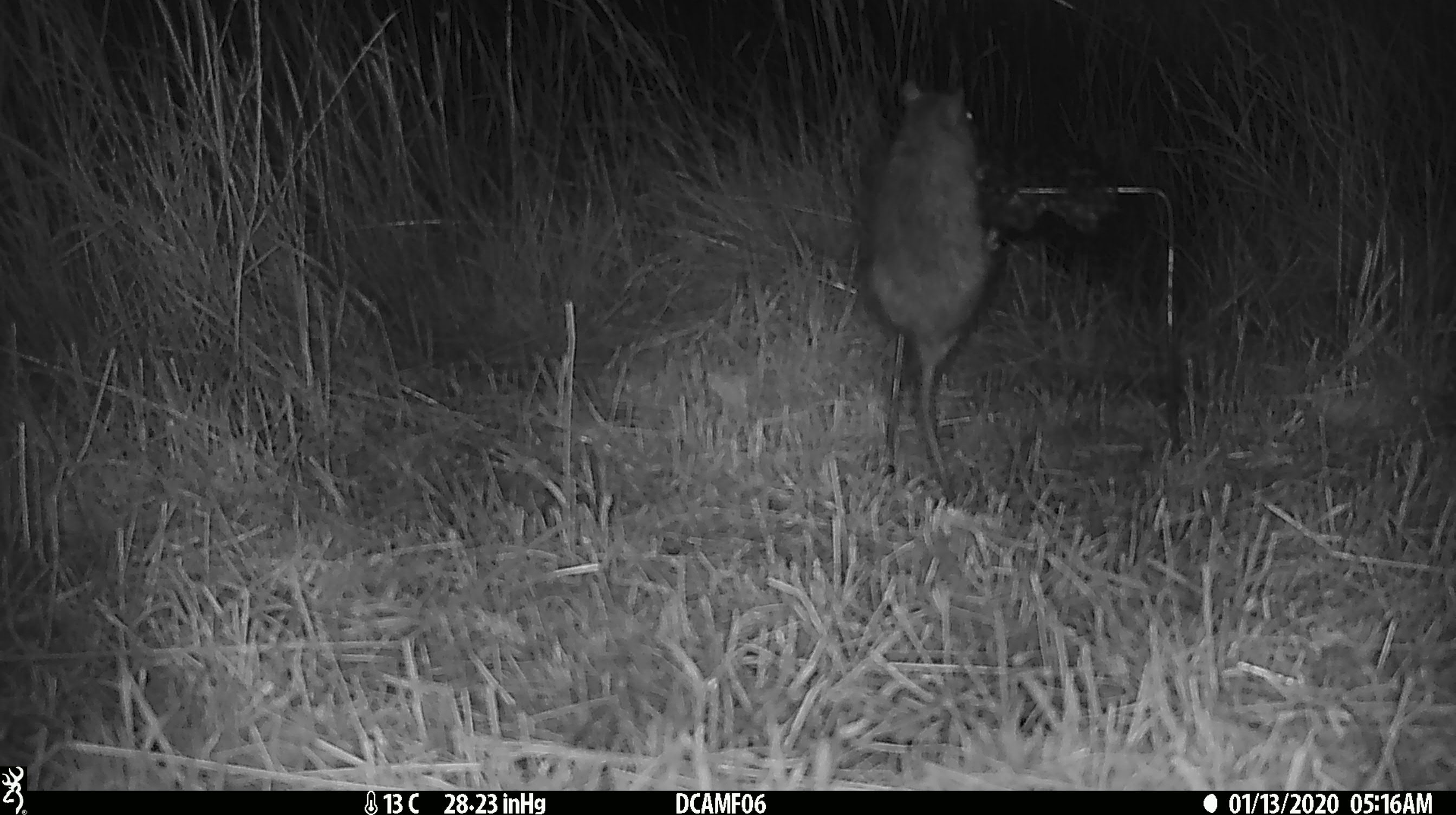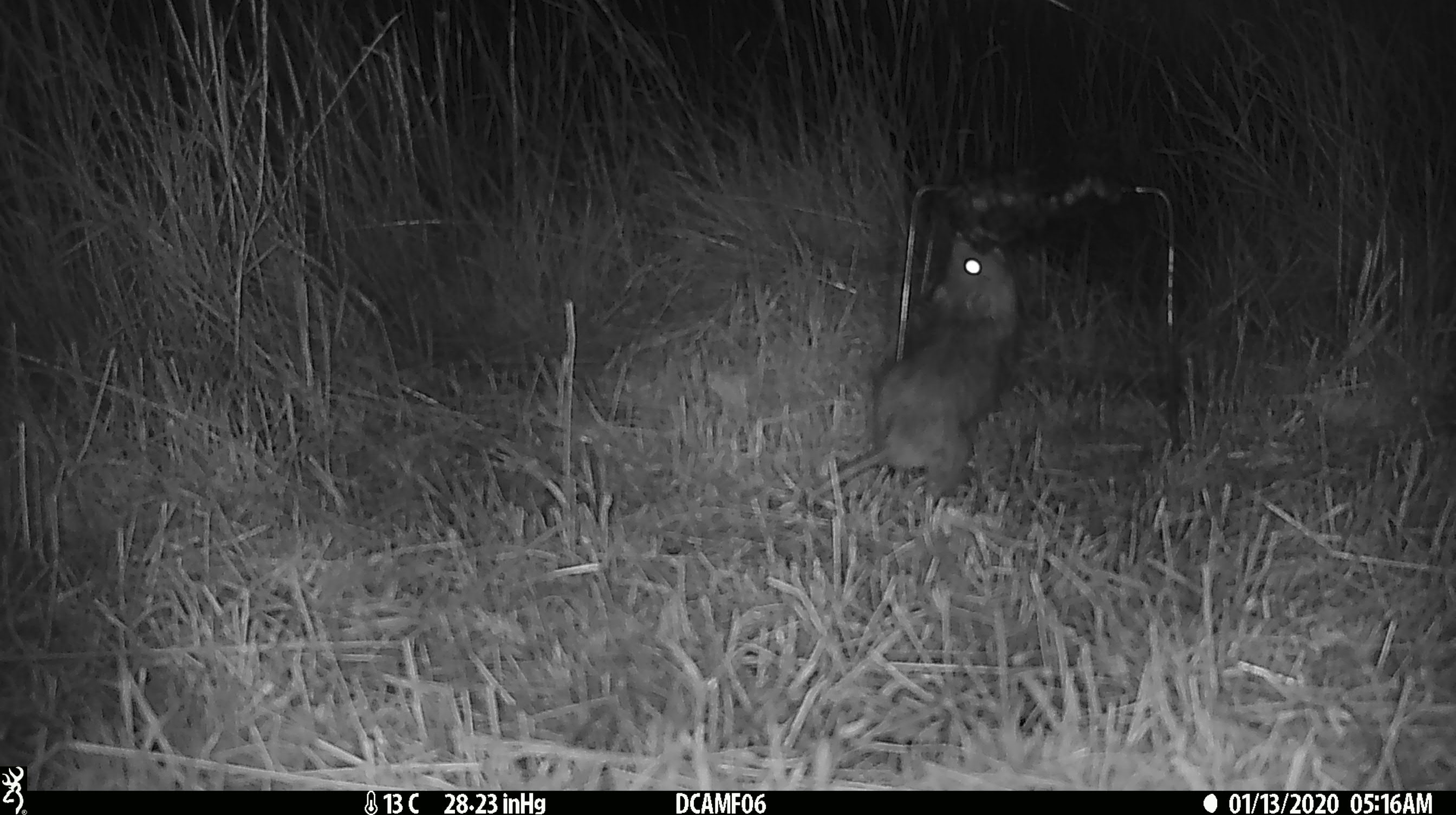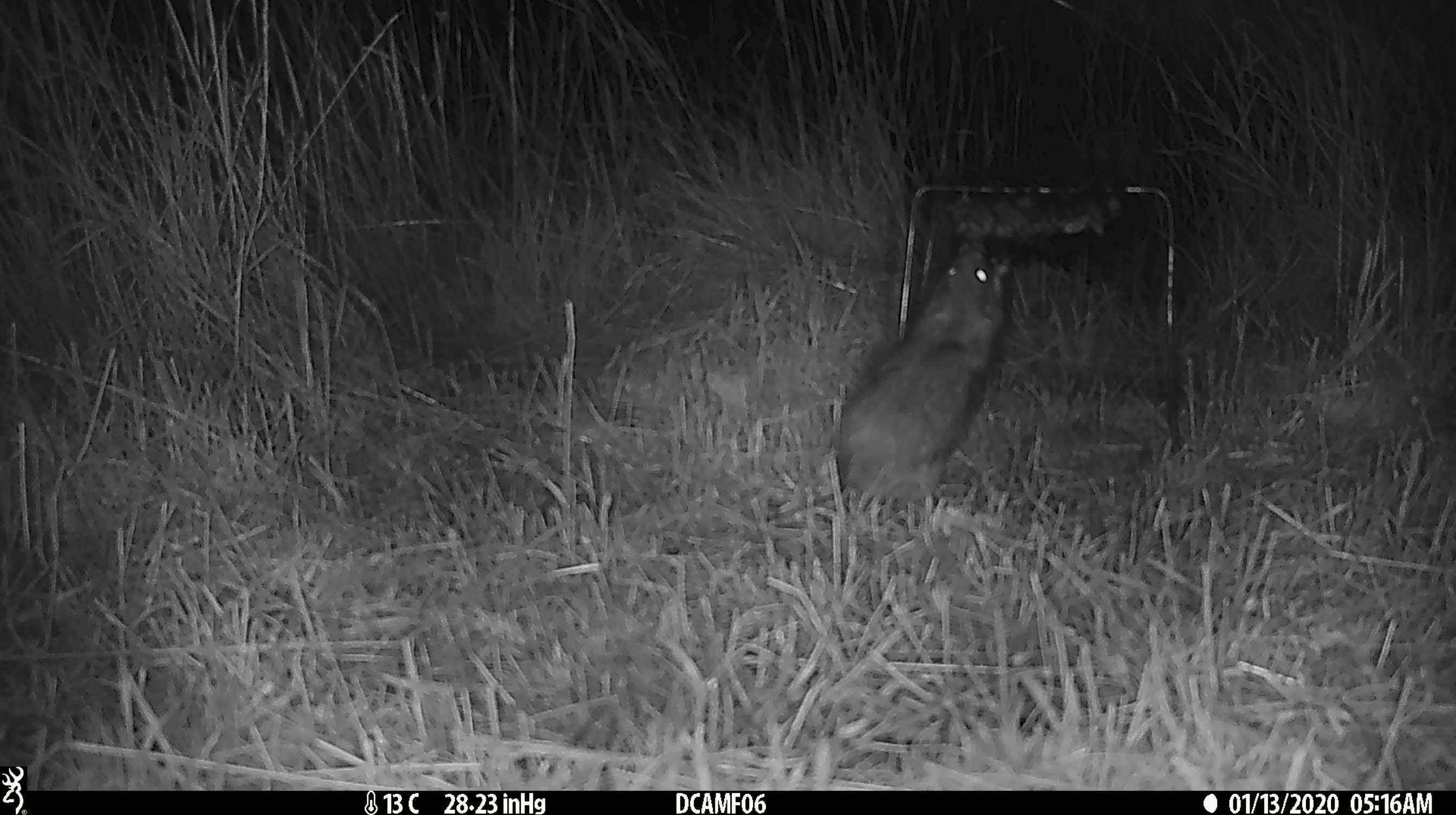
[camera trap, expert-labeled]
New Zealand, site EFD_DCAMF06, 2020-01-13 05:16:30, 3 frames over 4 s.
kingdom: Animalia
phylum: Chordata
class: Mammalia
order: Rodentia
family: Muridae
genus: Rattus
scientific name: Rattus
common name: rat